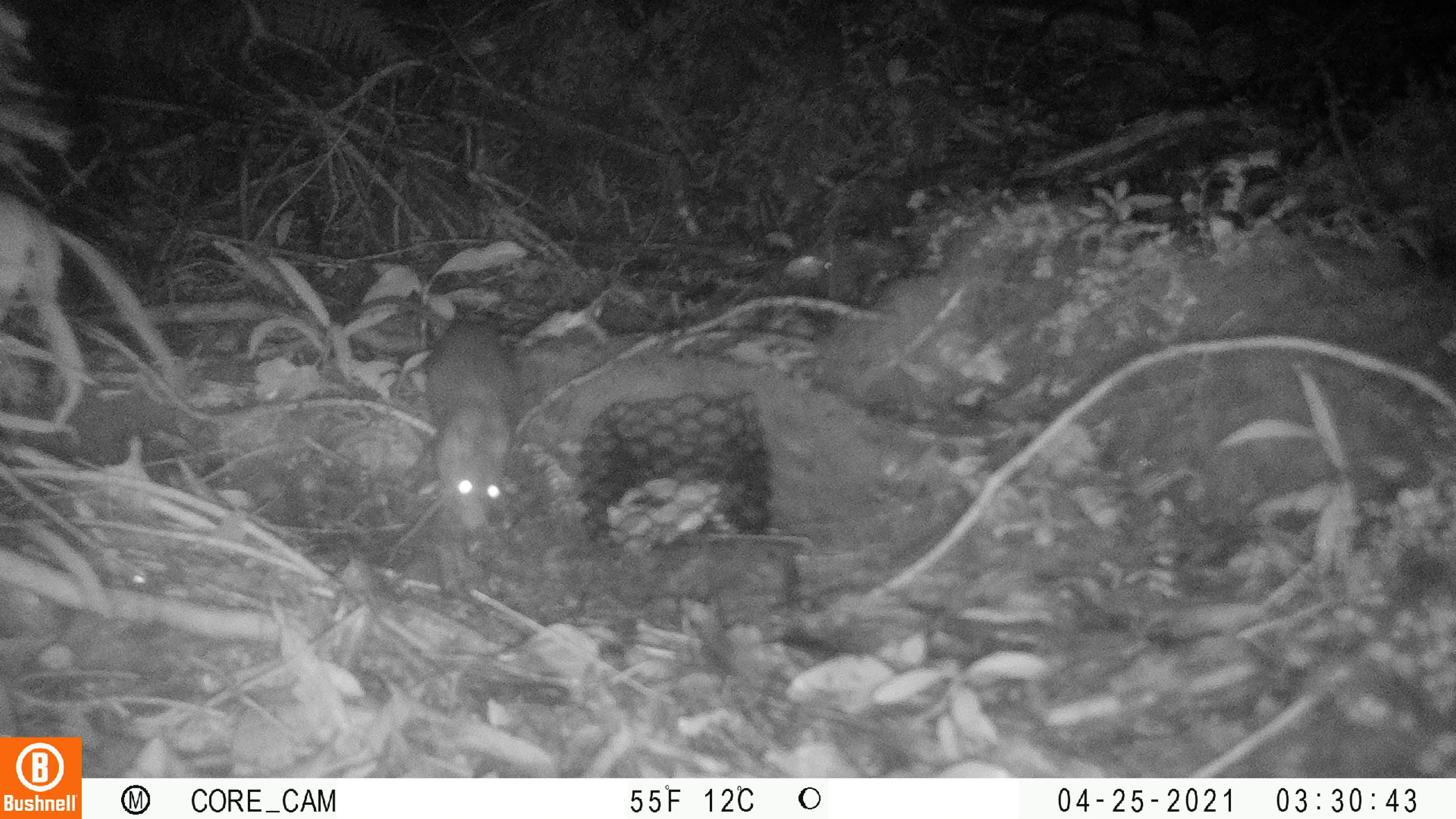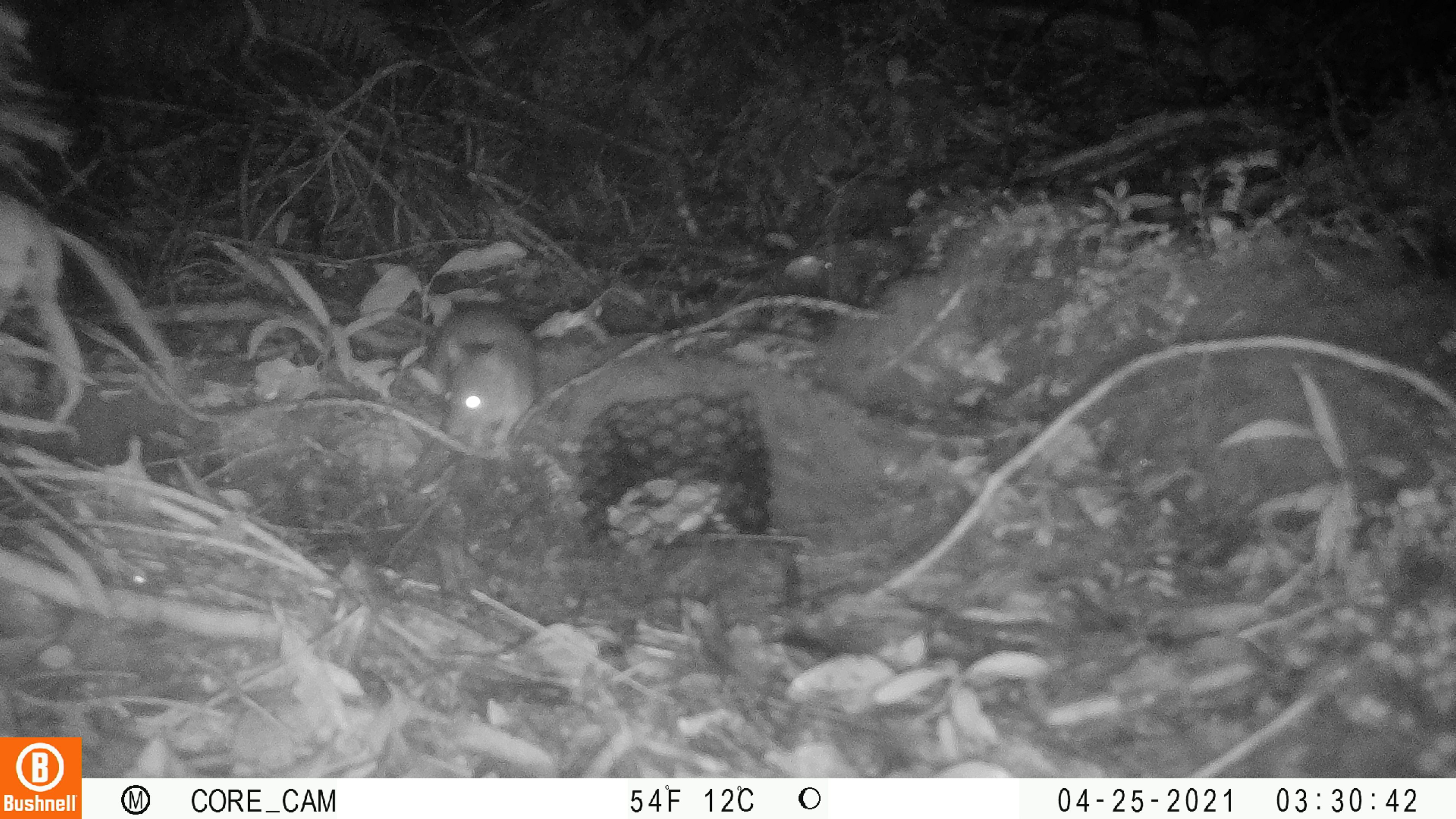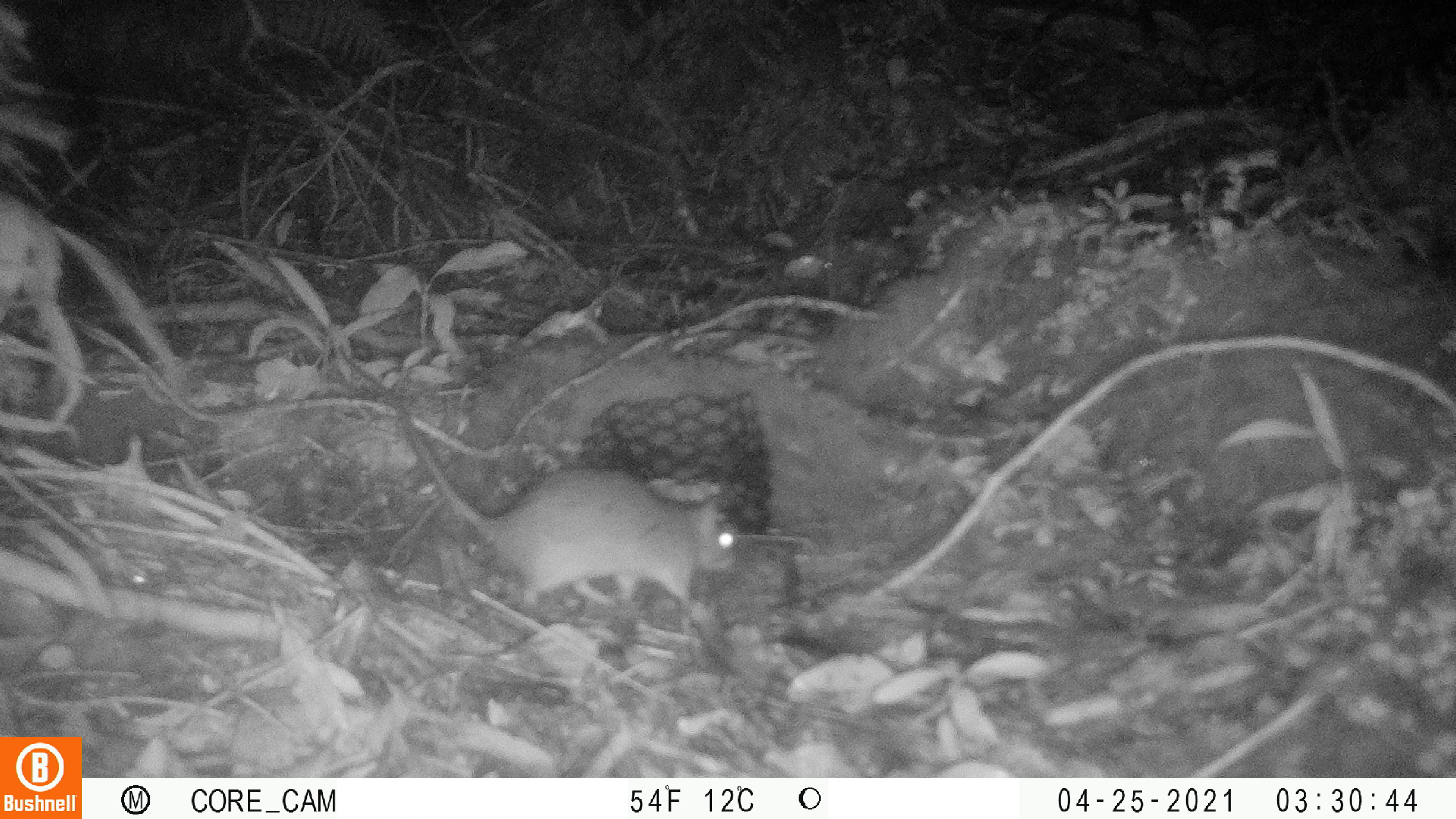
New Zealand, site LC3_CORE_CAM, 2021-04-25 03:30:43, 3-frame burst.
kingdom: Animalia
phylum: Chordata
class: Mammalia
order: Rodentia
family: Muridae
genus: Rattus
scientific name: Rattus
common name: rat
Rat (Rattus).